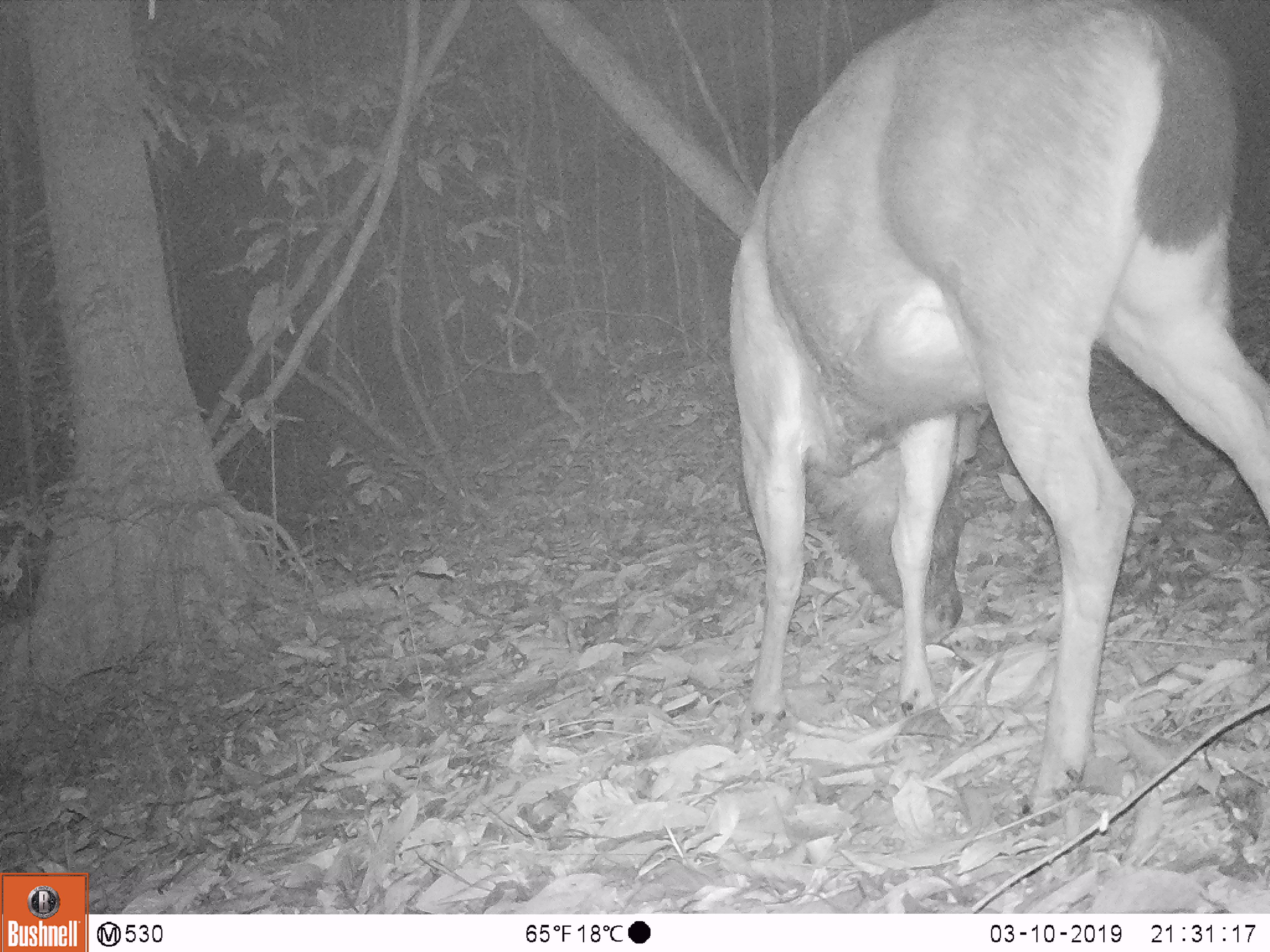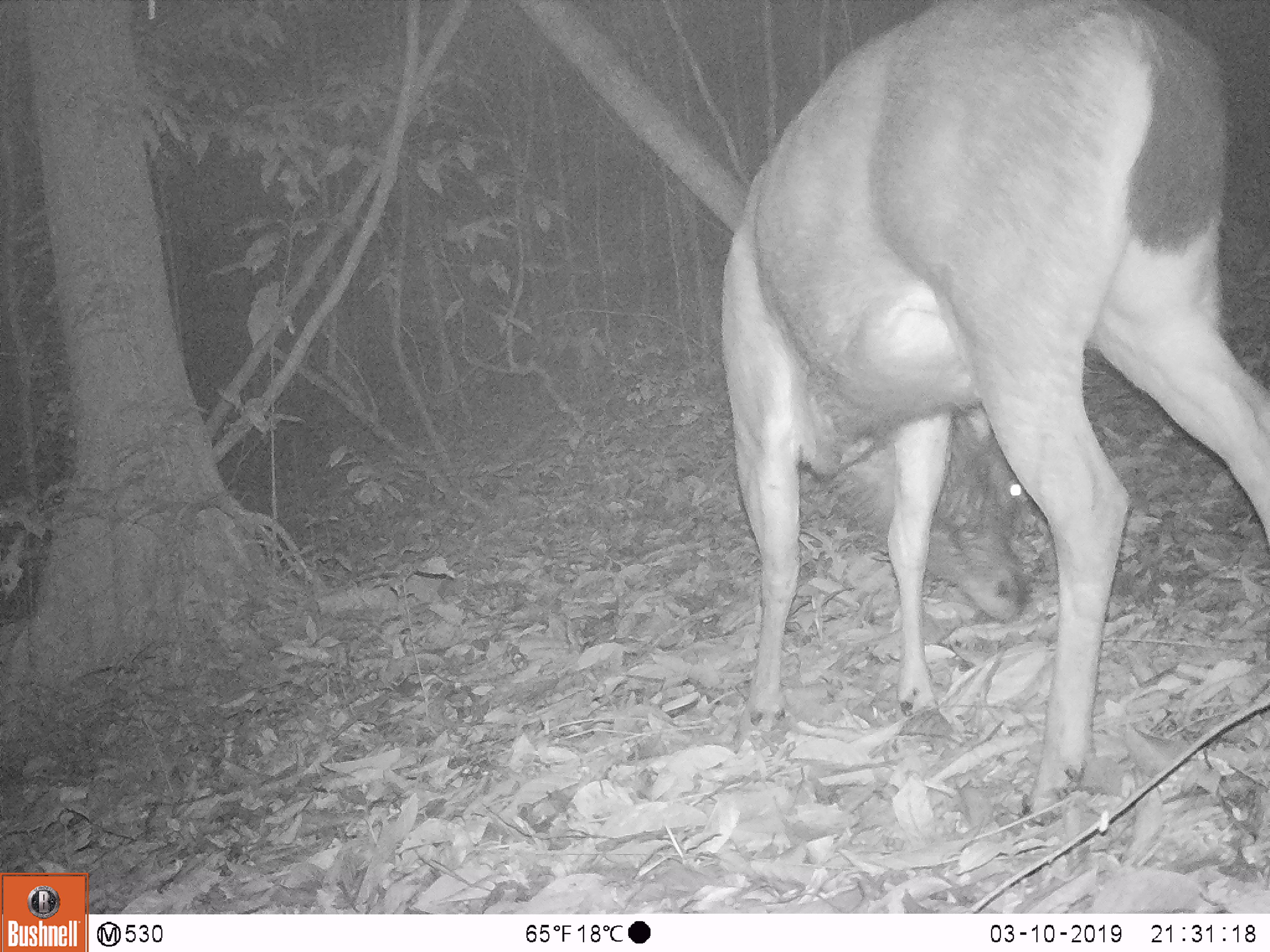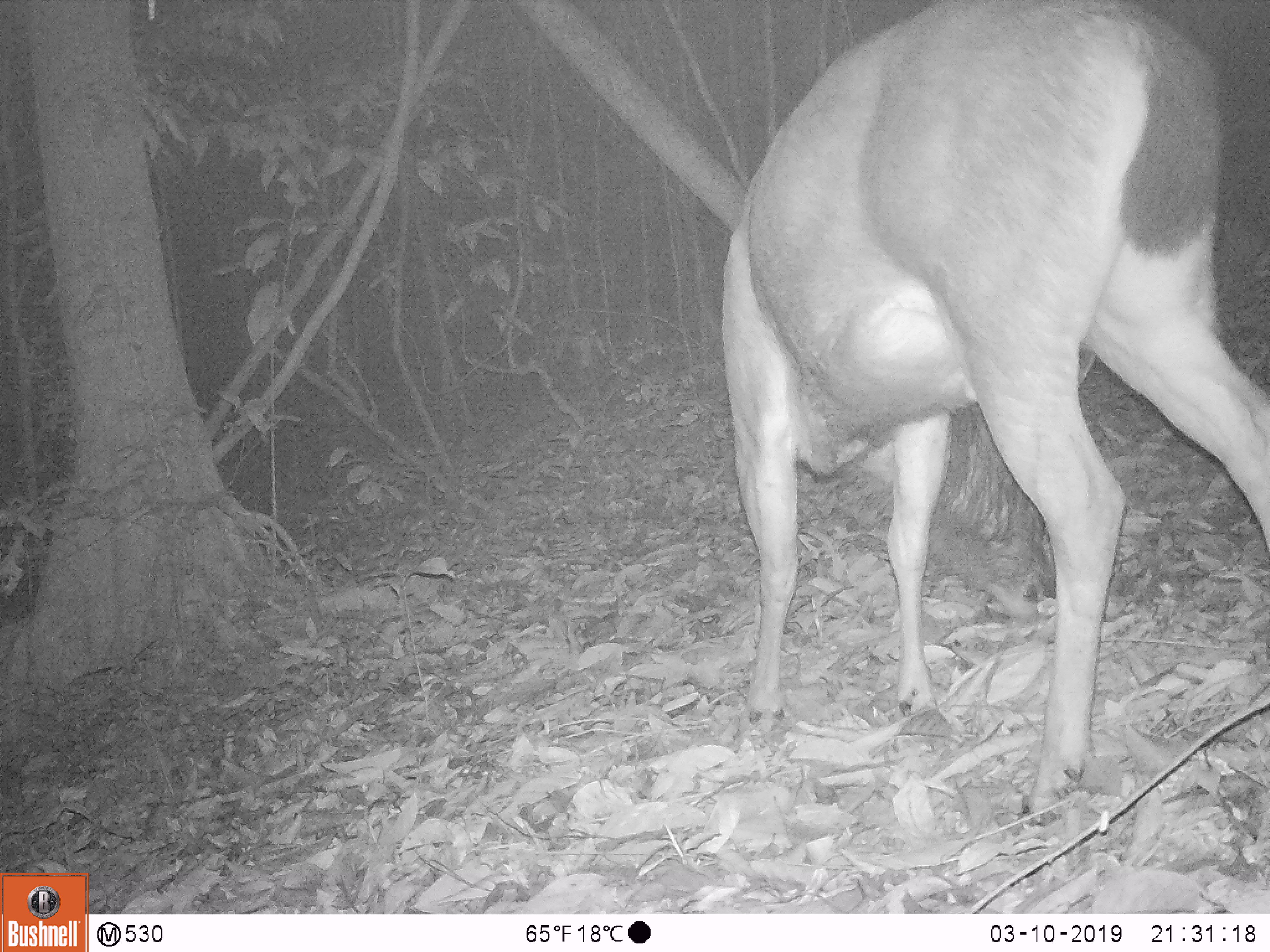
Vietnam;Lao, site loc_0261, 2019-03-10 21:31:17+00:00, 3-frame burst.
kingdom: Animalia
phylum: Chordata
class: Mammalia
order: Artiodactyla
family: Cervidae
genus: Rusa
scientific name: Rusa unicolor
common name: sambar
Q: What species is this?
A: Sambar (Rusa unicolor).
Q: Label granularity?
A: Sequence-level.